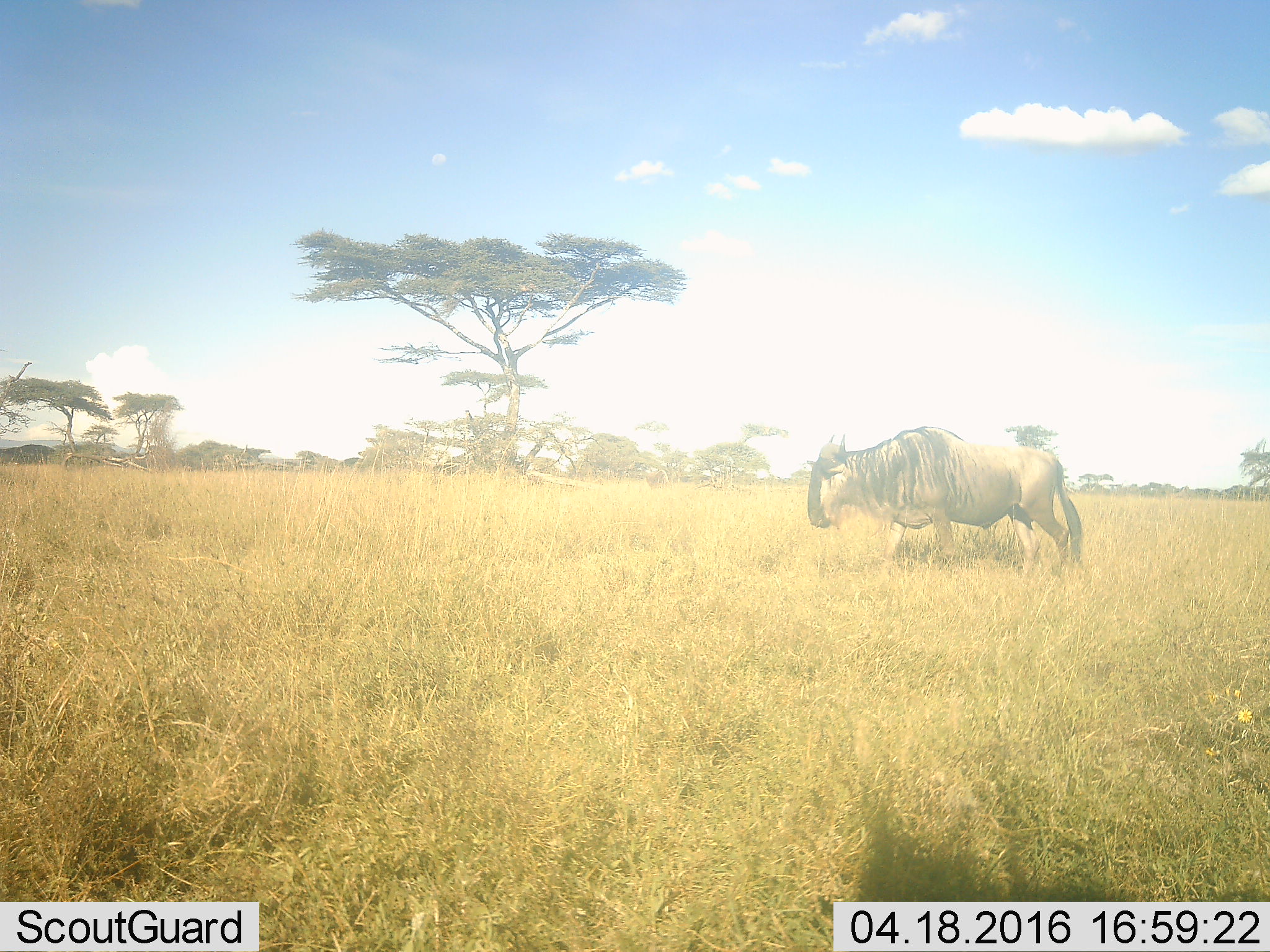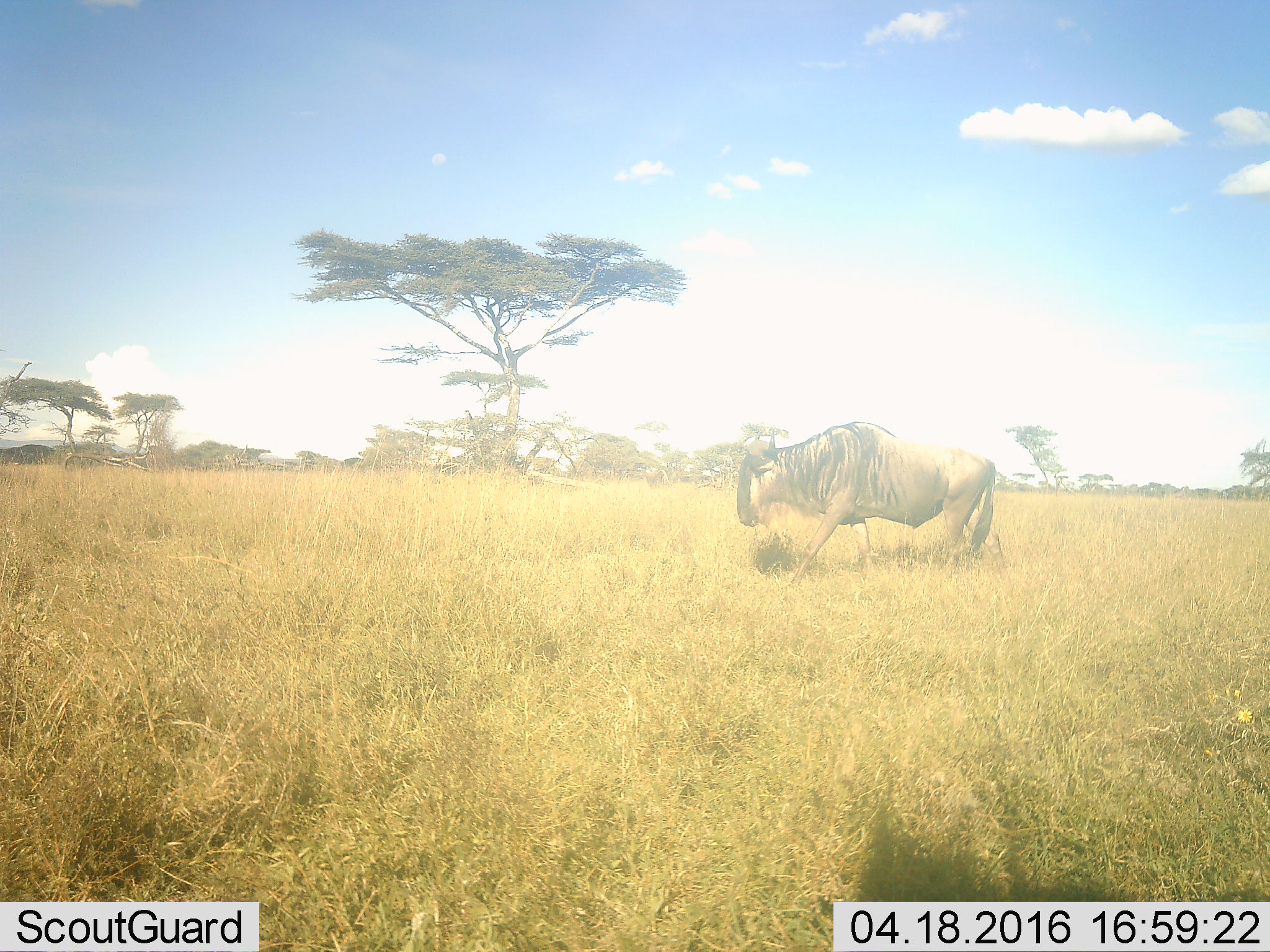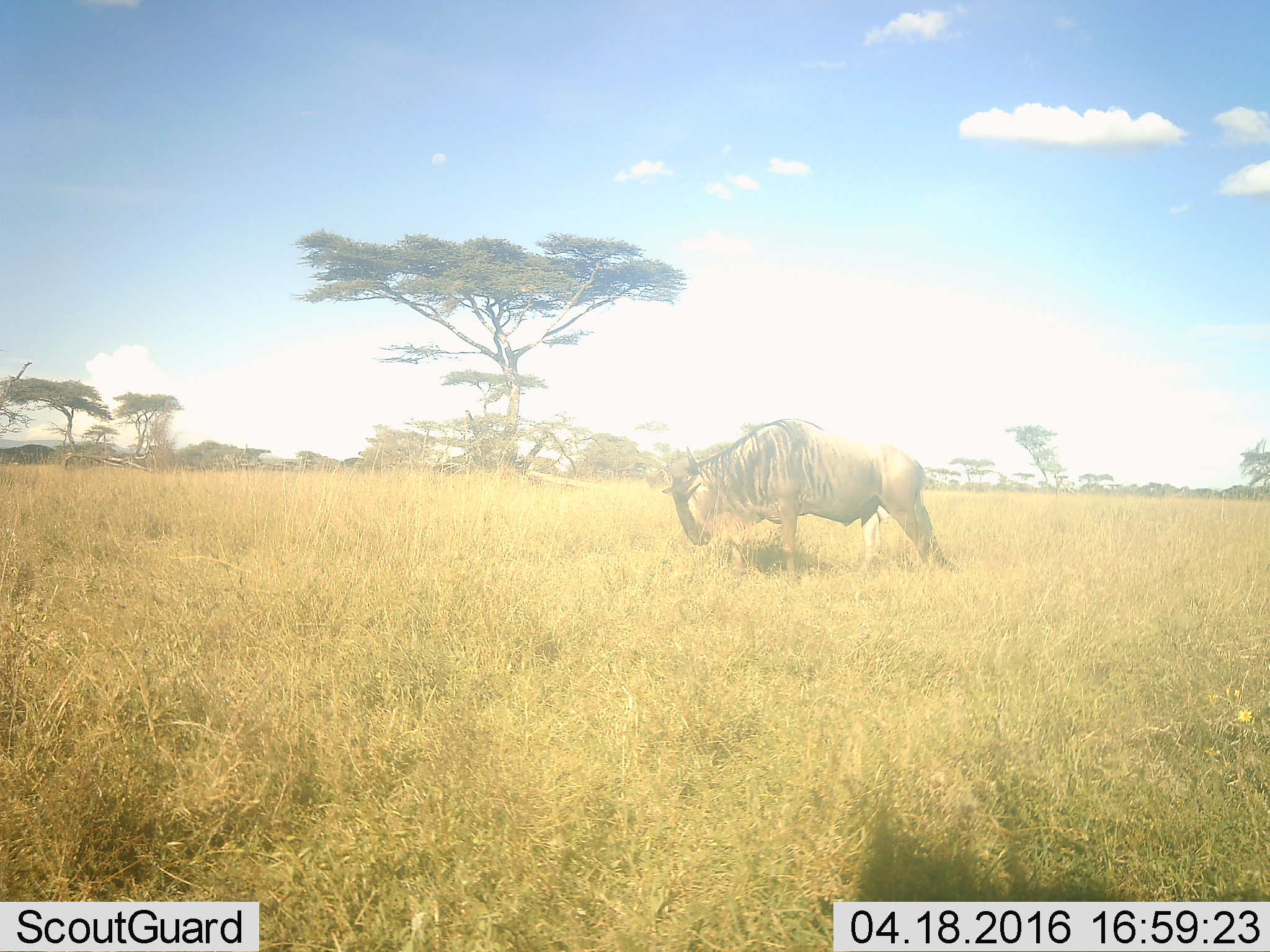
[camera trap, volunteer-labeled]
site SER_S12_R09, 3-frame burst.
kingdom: Animalia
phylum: Chordata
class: Mammalia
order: Artiodactyla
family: Bovidae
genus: Connochaetes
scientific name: Connochaetes taurinus taurinus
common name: blue wildebeest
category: wildebeestblue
Wildebeestblue (blue wildebeest) (Connochaetes taurinus taurinus), count 1. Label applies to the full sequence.